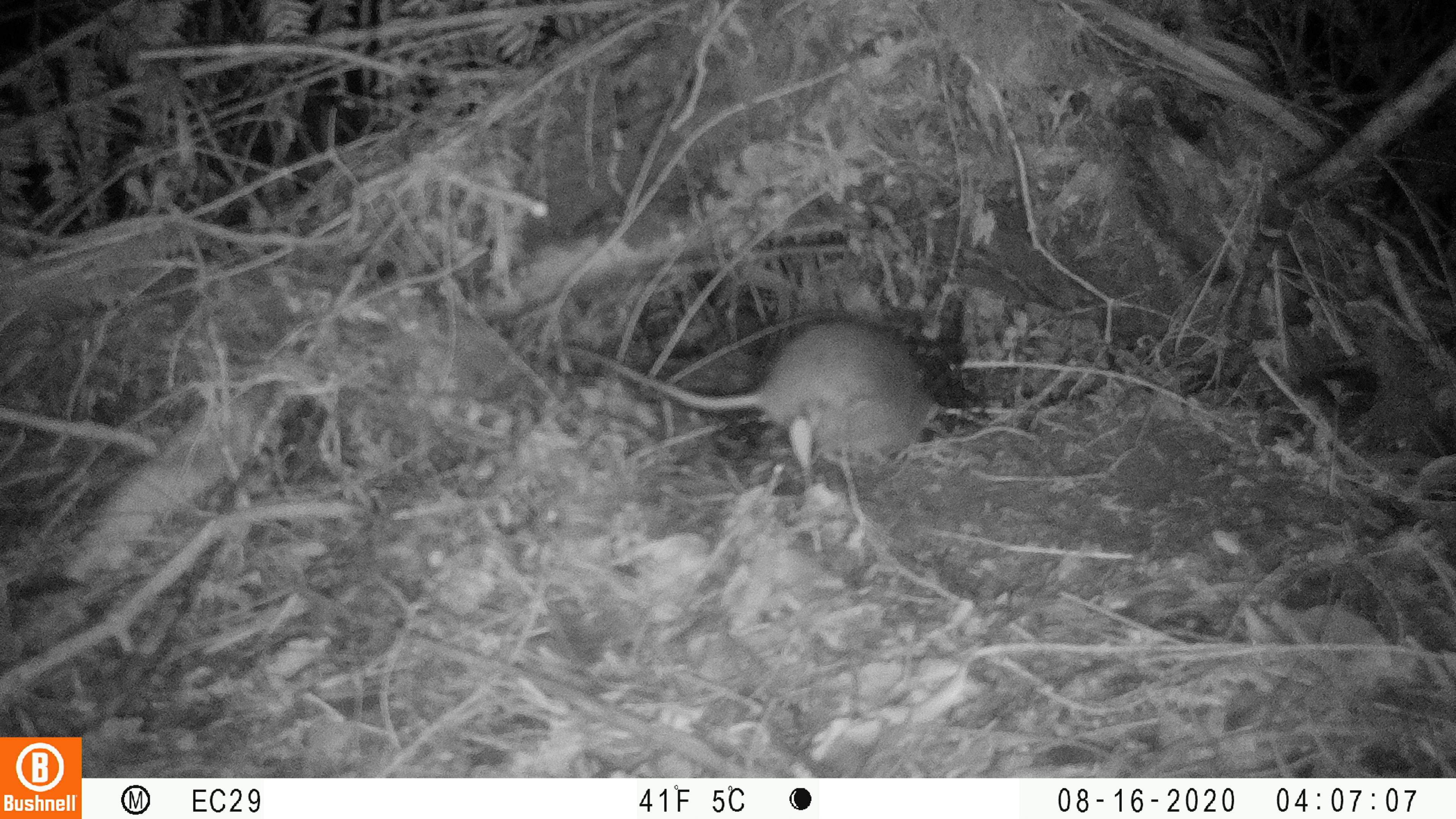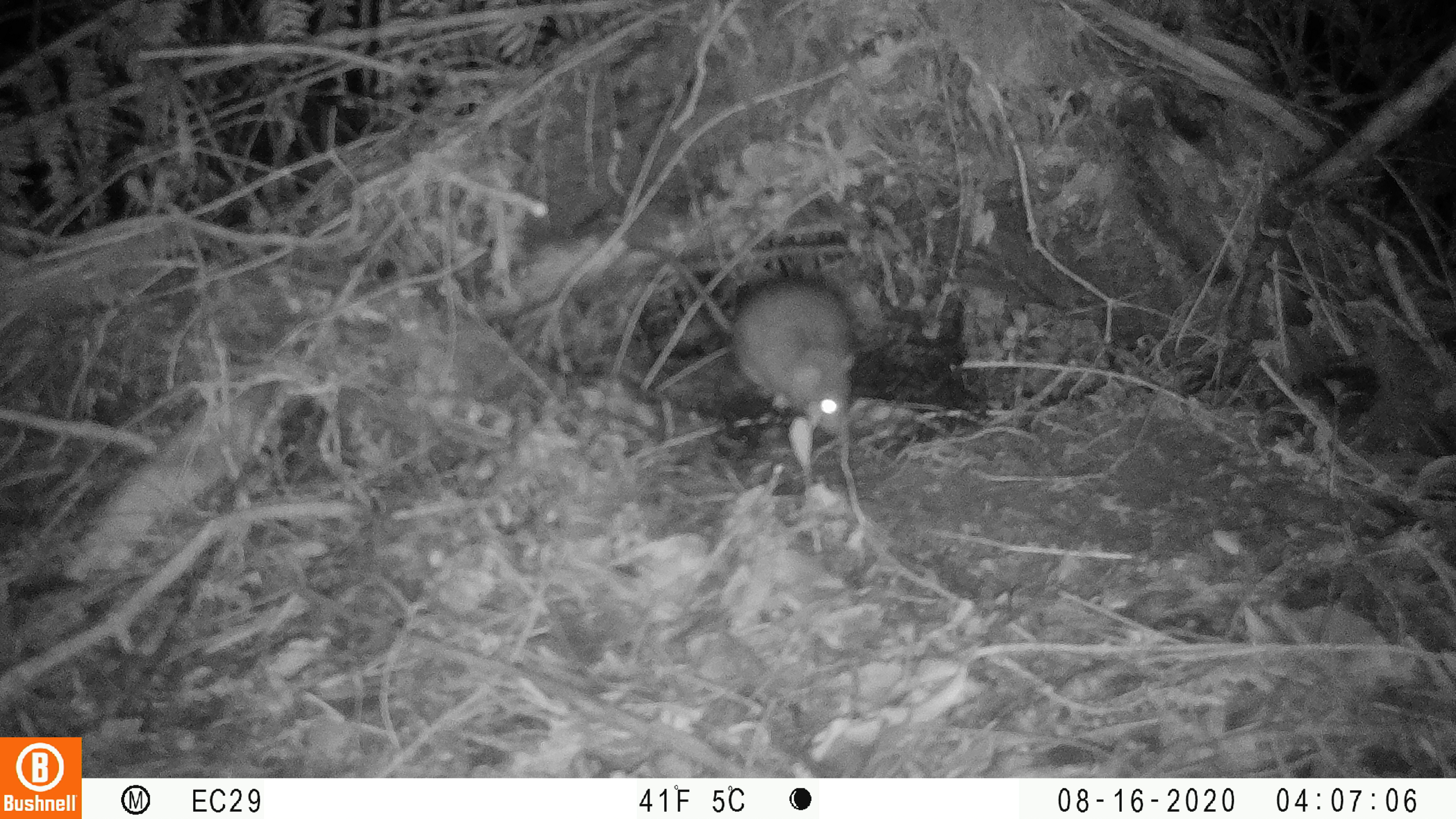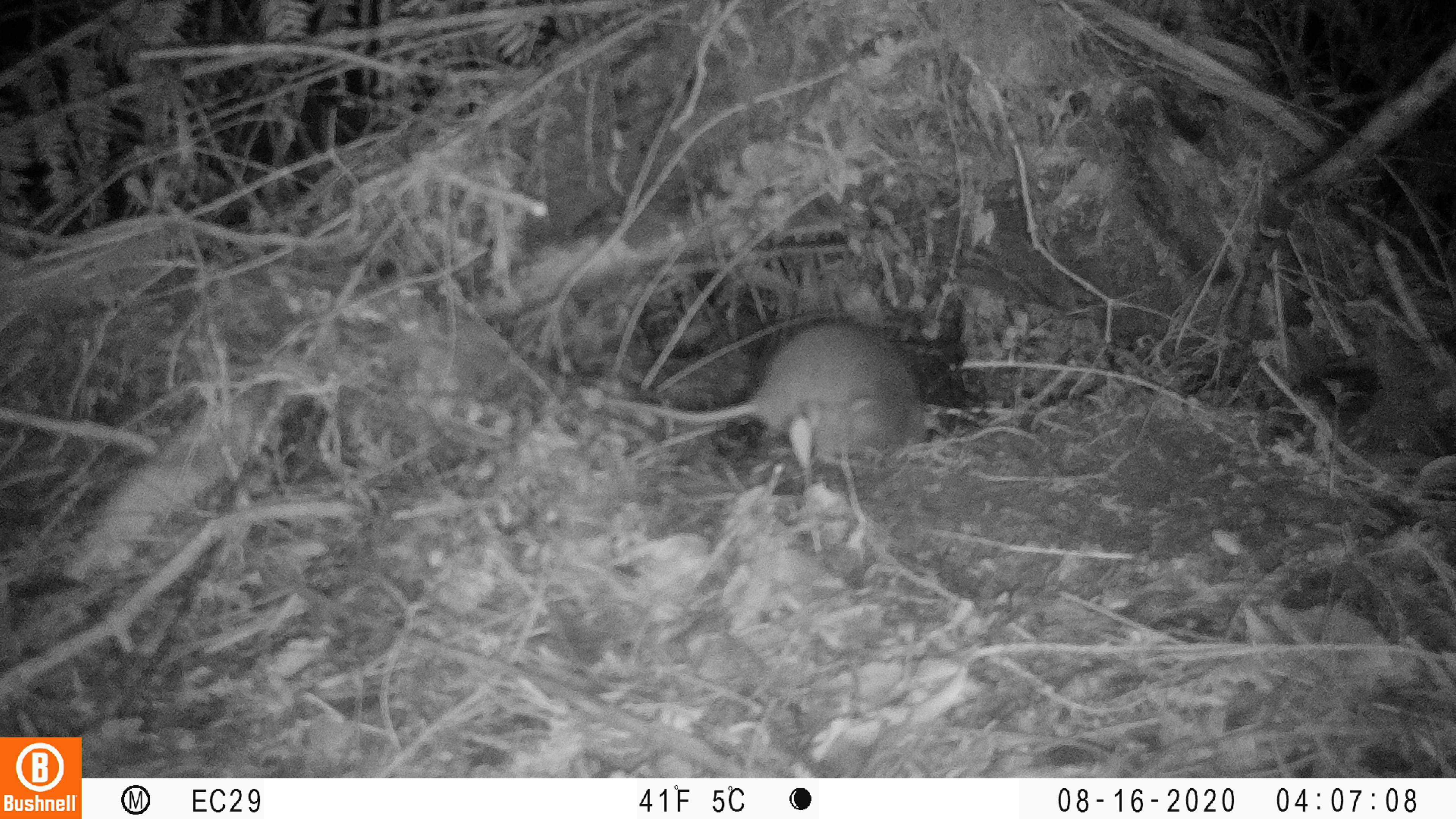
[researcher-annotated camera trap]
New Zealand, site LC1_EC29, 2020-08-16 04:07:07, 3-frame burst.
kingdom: Animalia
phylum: Chordata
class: Mammalia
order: Rodentia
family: Muridae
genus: Rattus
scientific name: Rattus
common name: rat